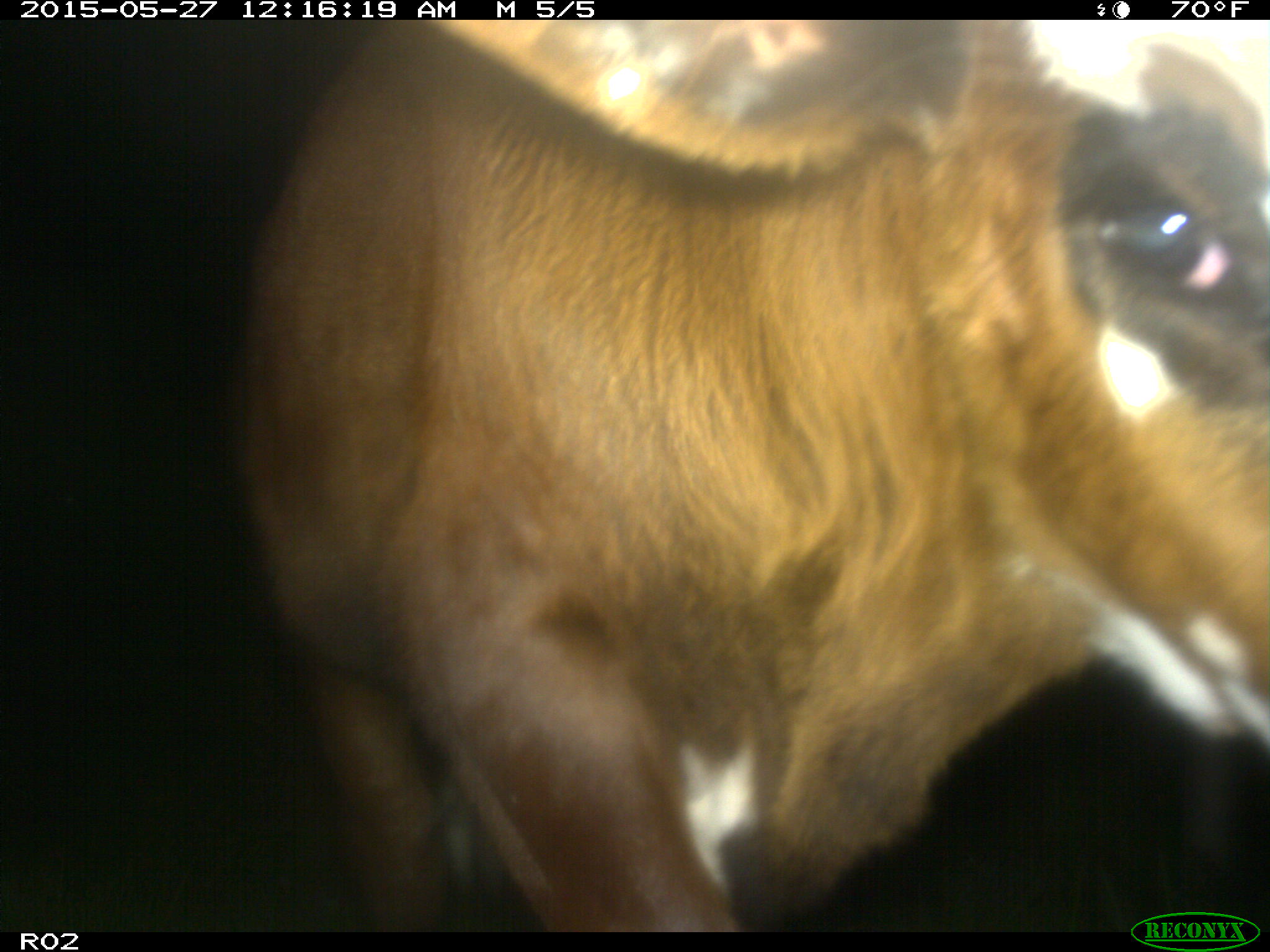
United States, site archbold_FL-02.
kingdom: Animalia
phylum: Chordata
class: Mammalia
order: Artiodactyla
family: Bovidae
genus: Bos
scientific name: Bos taurus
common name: domestic cow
Bos taurus (domestic cow).